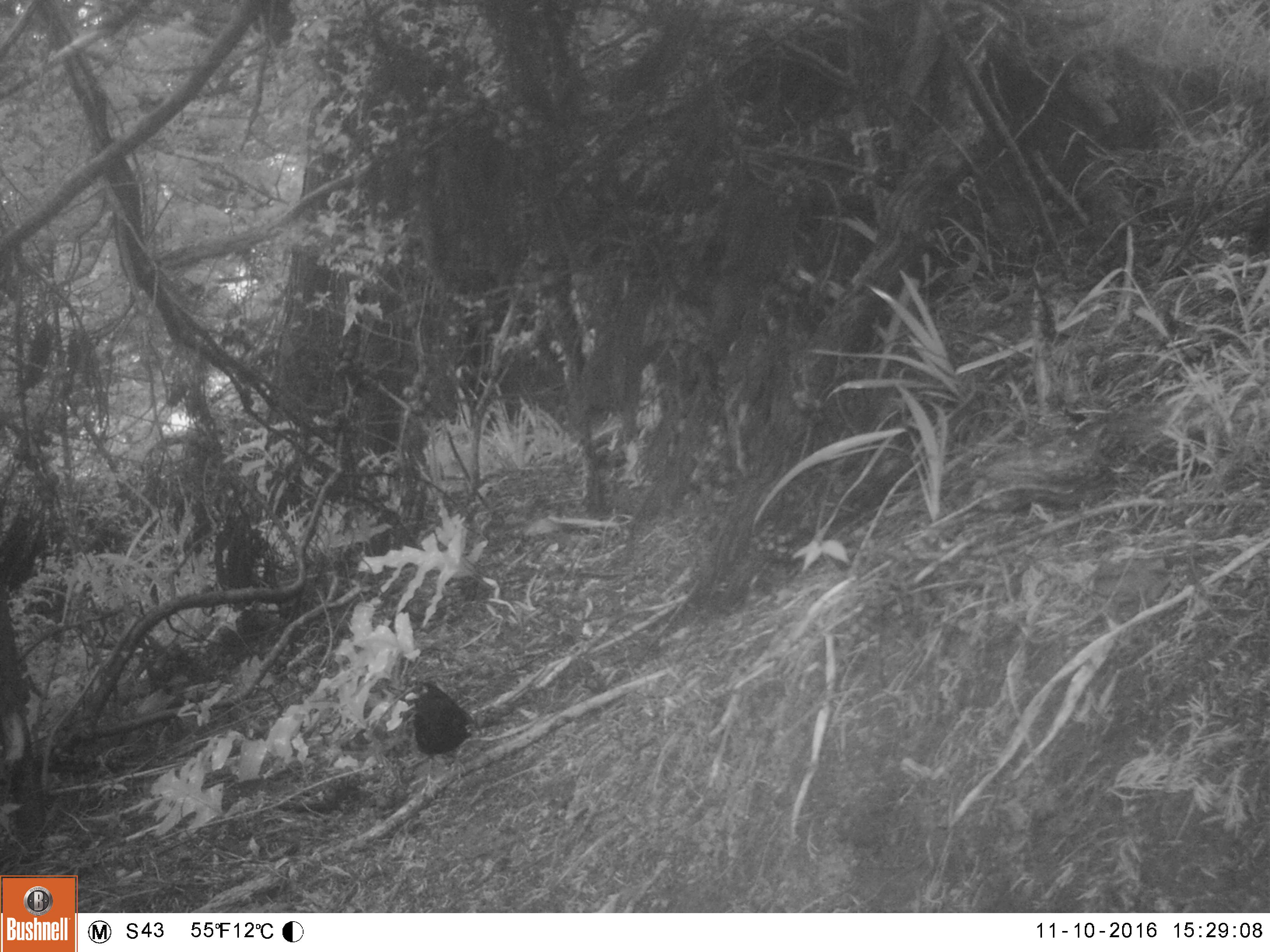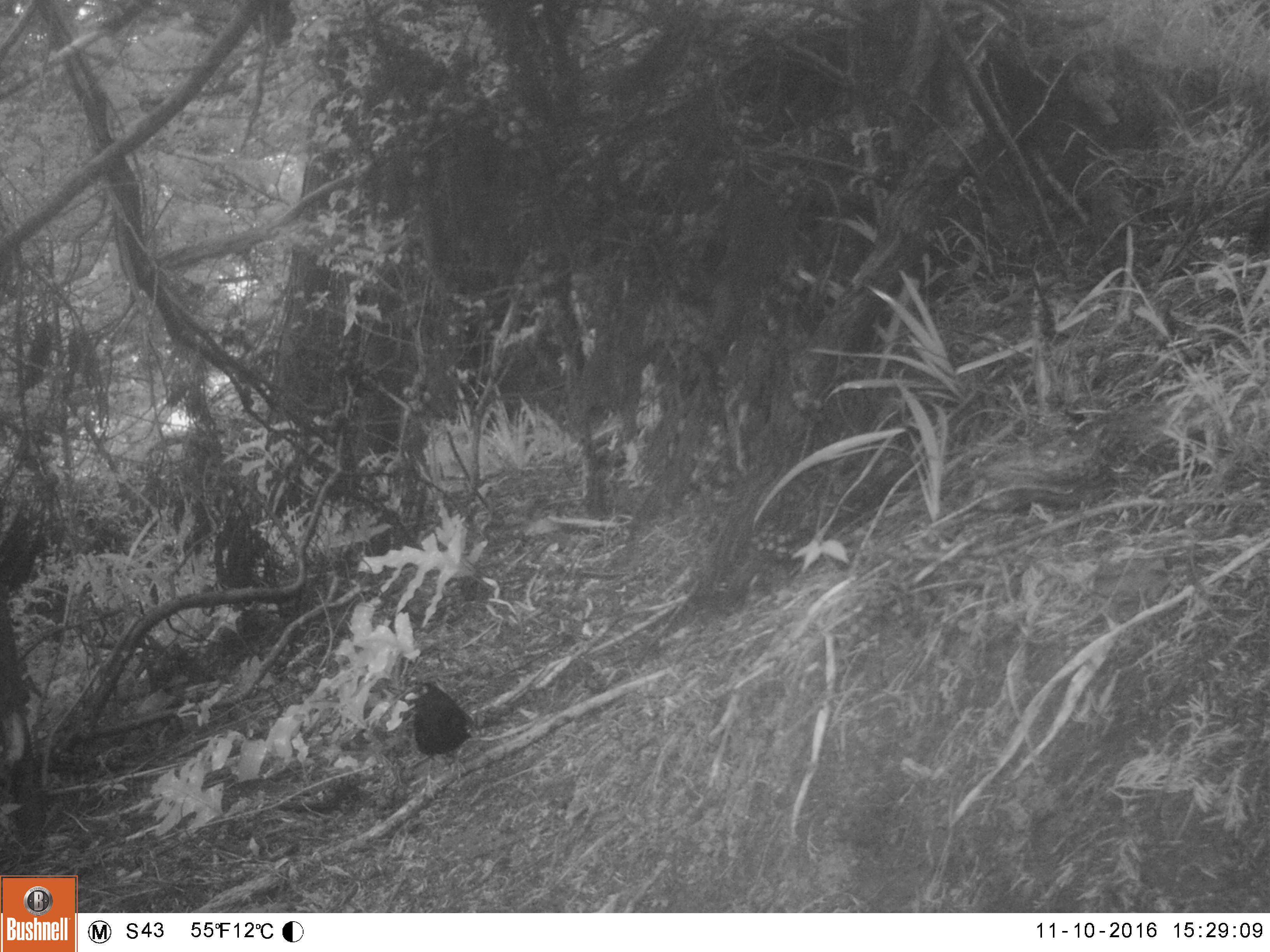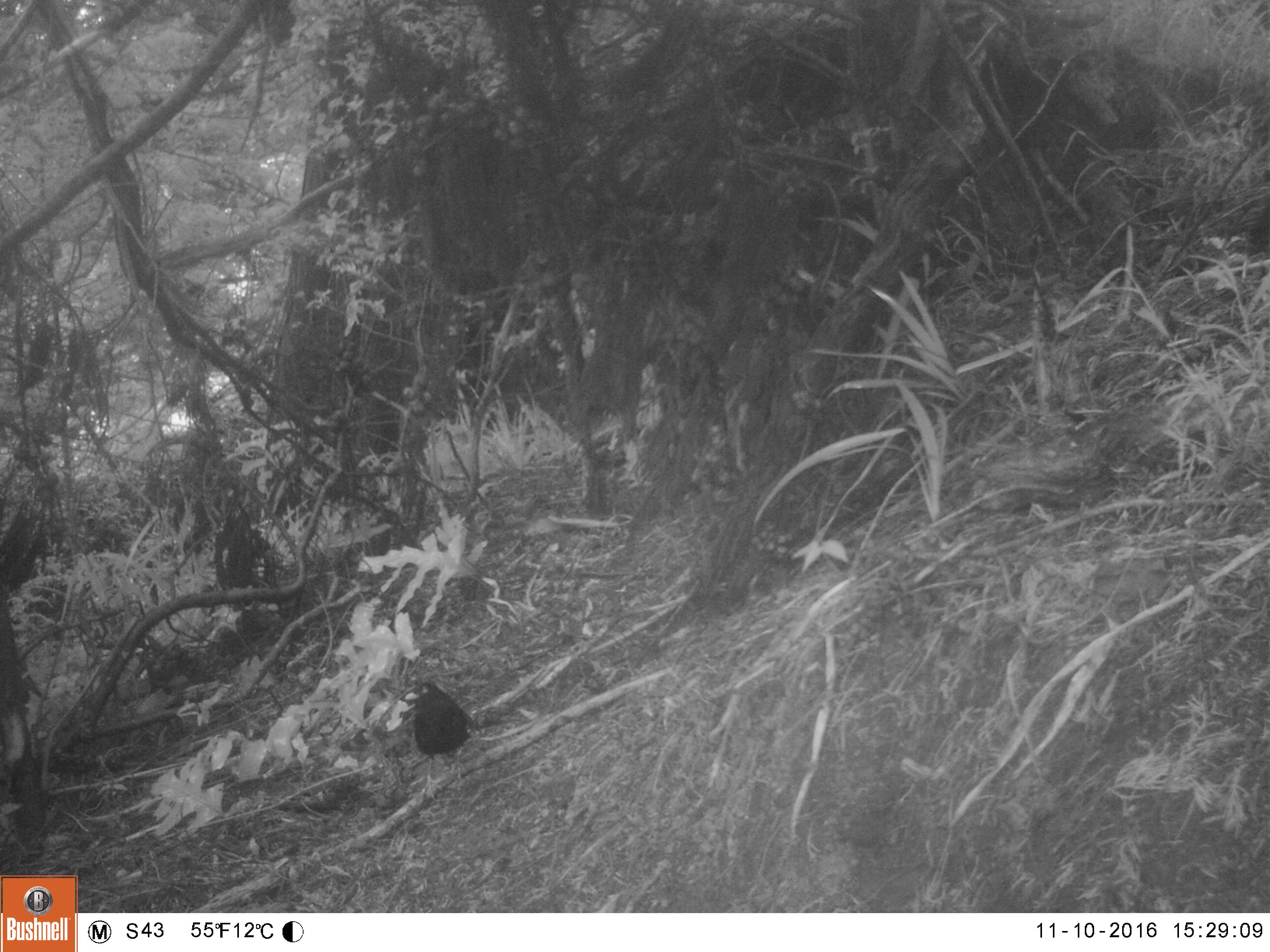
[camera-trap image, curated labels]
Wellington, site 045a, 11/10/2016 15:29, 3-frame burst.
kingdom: Animalia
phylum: Chordata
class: Aves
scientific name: Aves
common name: bird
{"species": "bird (Aves)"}